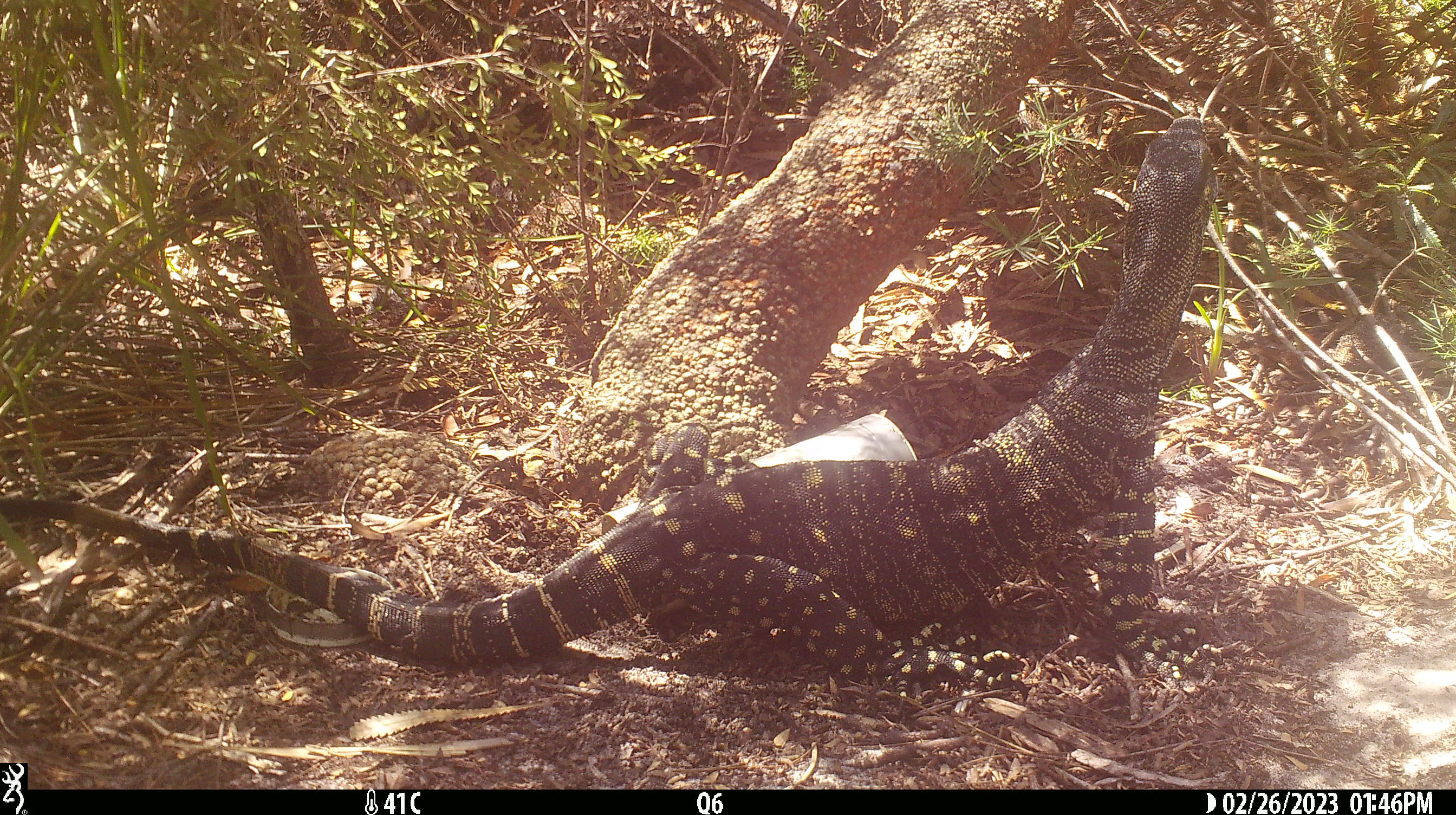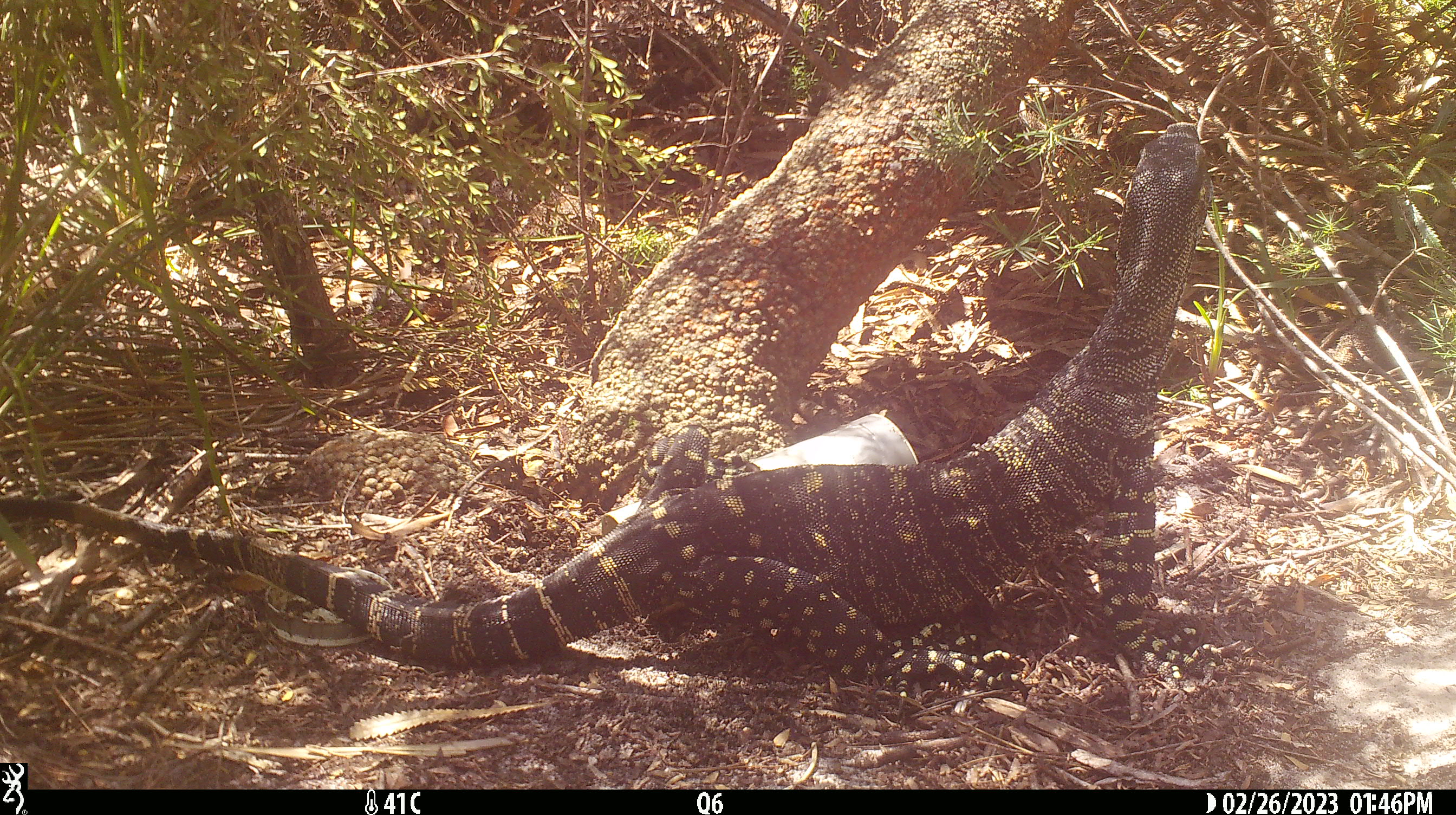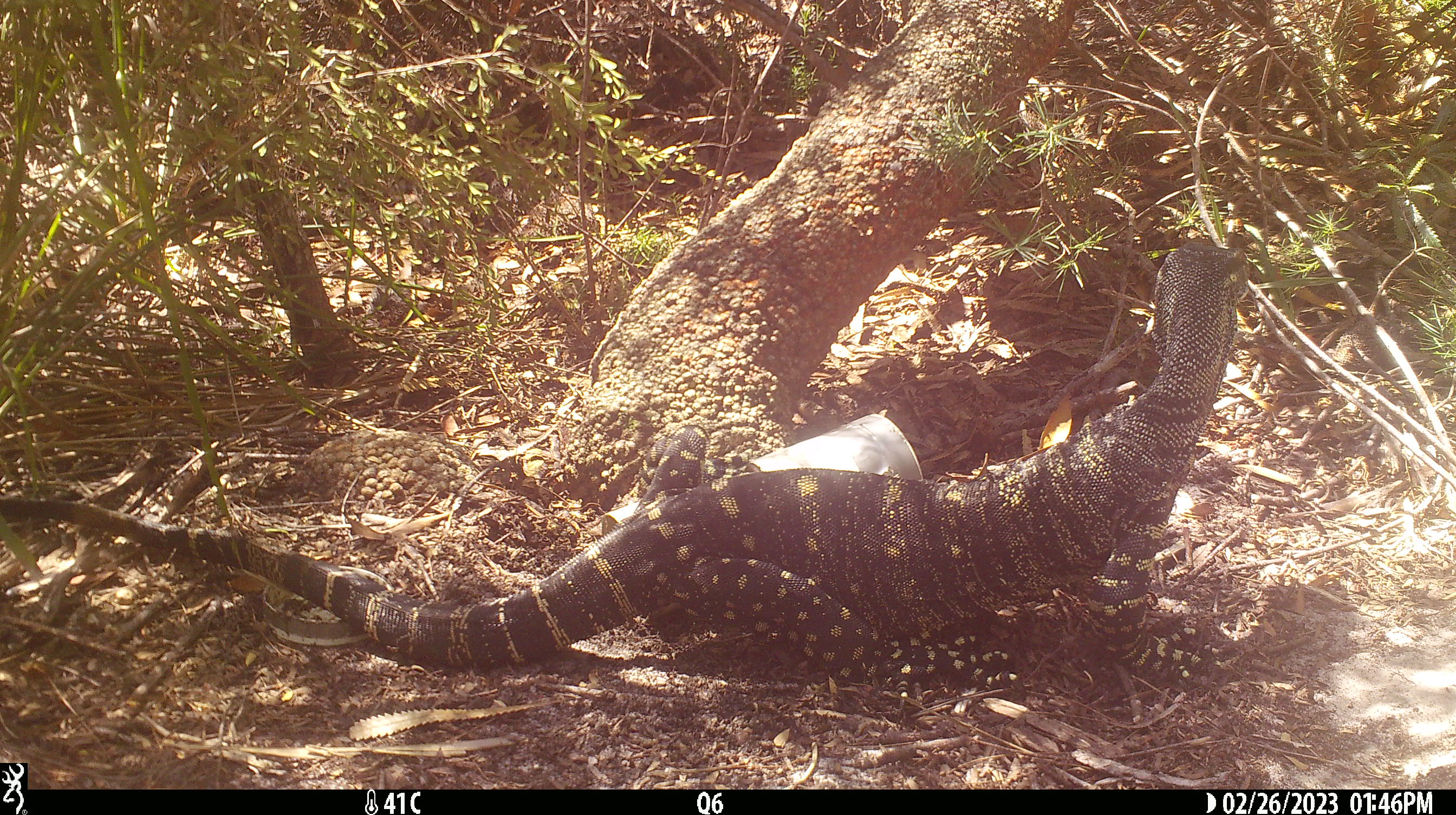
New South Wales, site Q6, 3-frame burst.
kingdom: Animalia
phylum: Chordata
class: Reptilia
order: Squamata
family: Varanidae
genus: Varanus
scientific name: Varanus varius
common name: lace monitor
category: goanna